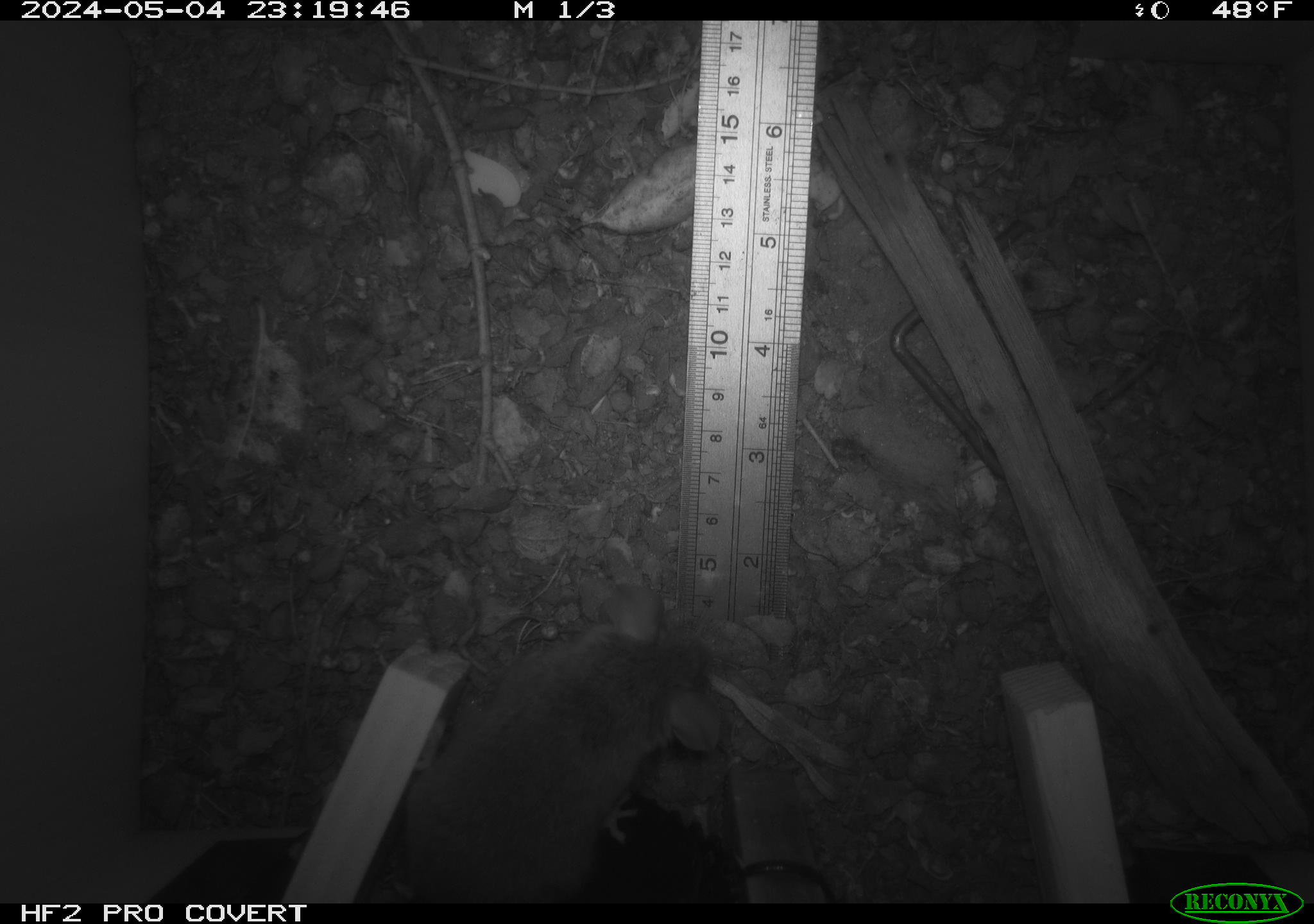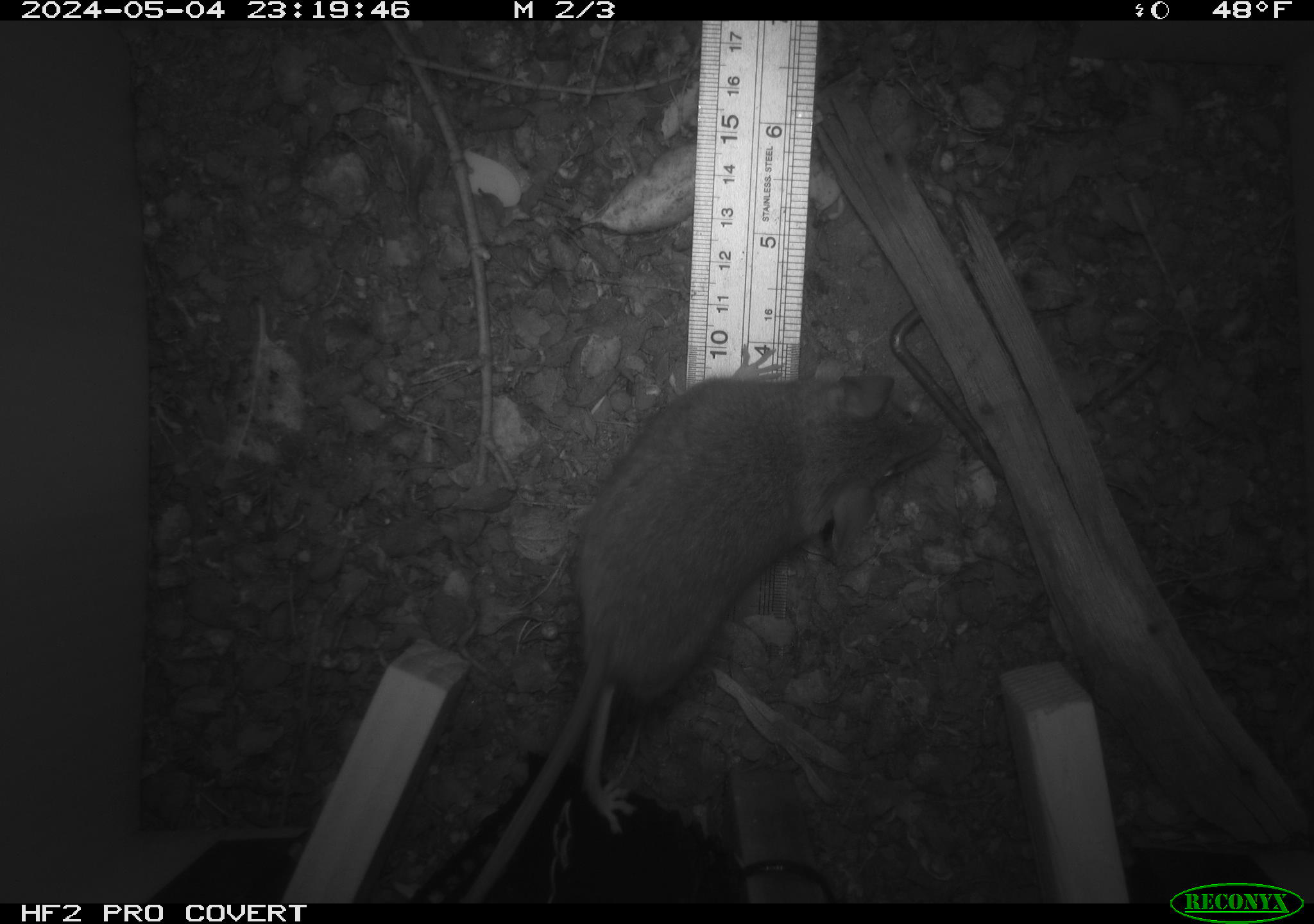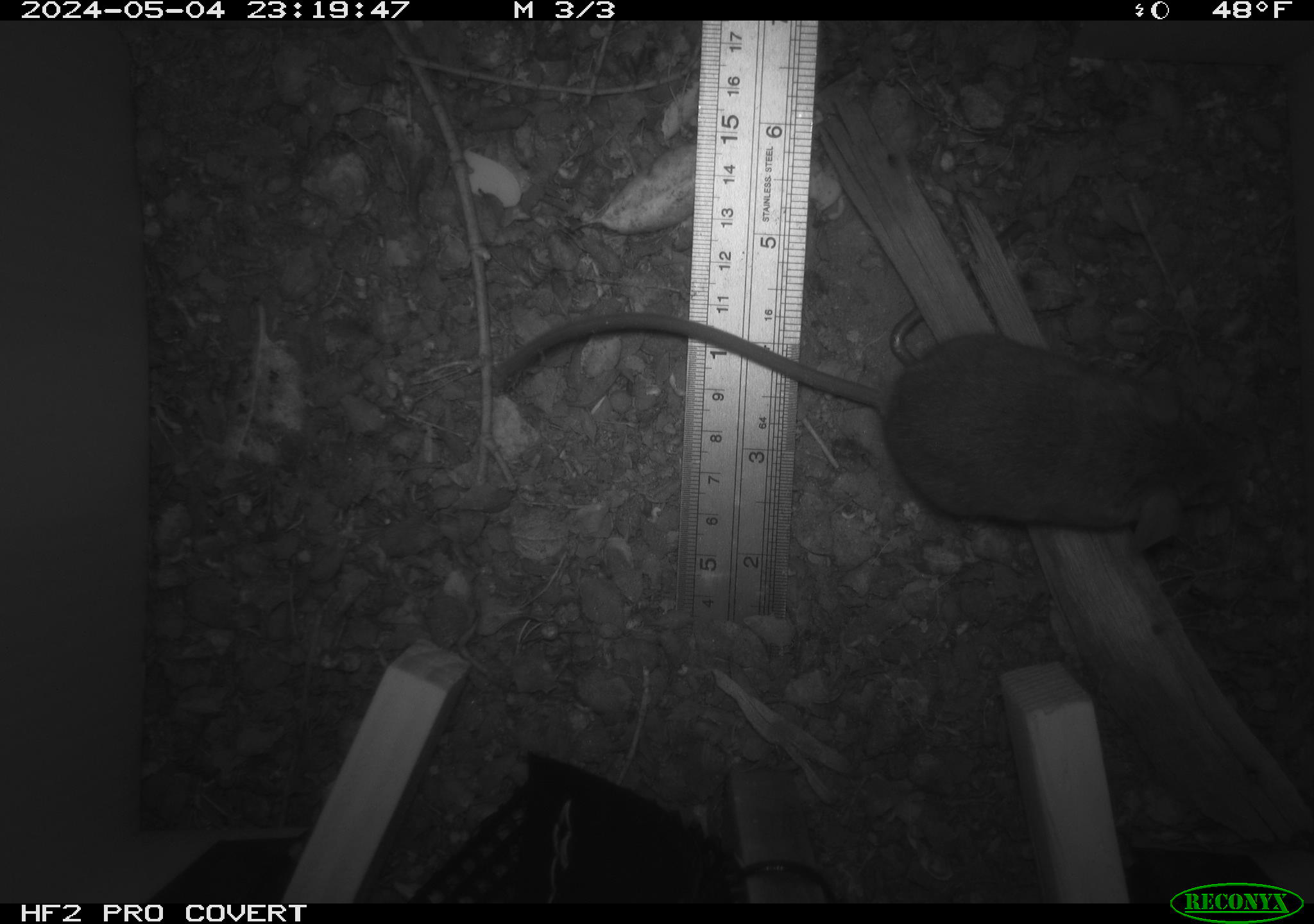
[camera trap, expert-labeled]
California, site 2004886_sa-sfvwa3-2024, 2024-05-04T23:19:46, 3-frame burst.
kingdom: Animalia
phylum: Chordata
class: Mammalia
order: Rodentia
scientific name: Rodentia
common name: mouse species